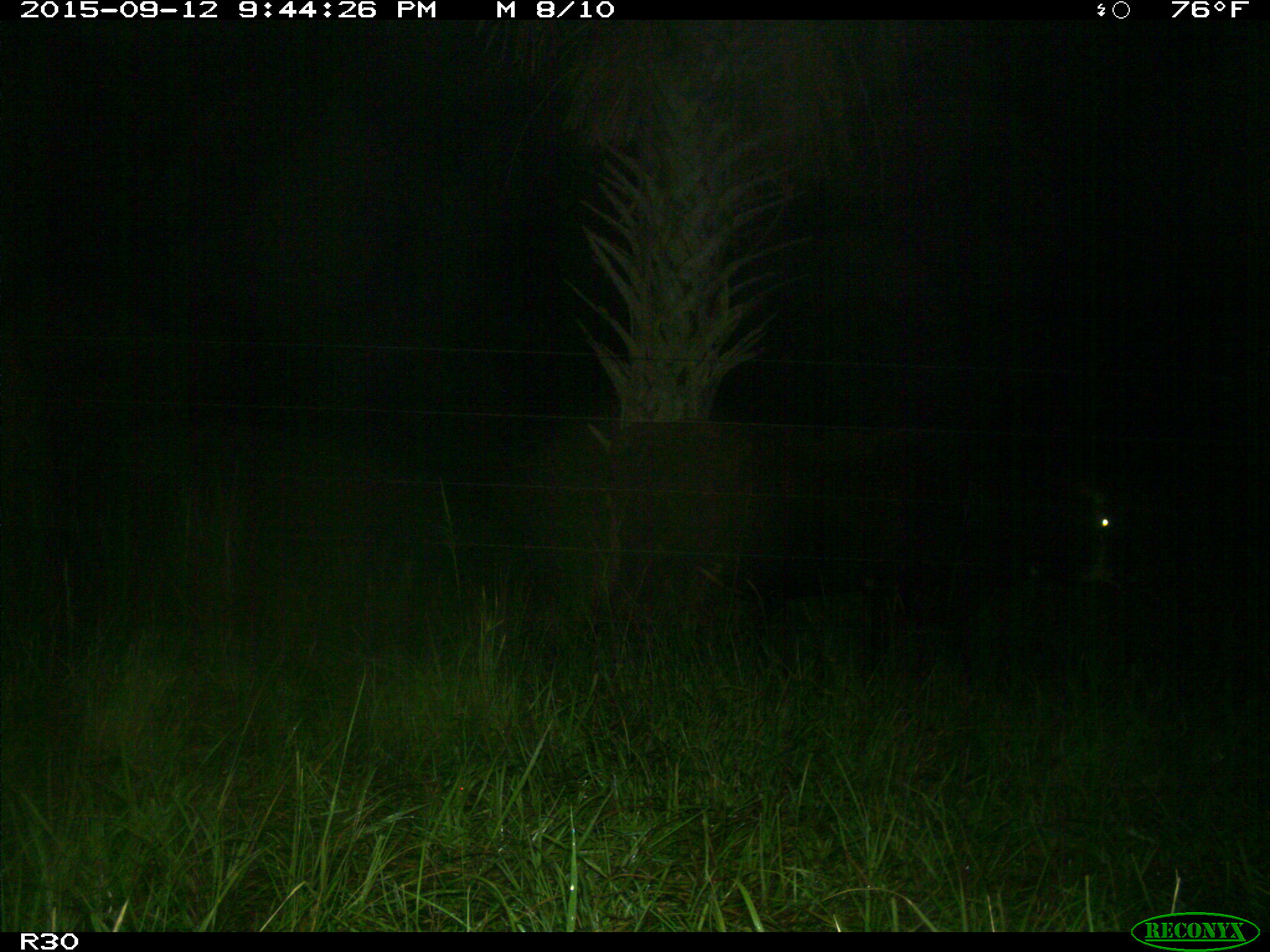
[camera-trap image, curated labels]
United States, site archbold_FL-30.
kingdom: Animalia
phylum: Chordata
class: Mammalia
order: Artiodactyla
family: Bovidae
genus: Bos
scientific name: Bos taurus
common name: domestic cow